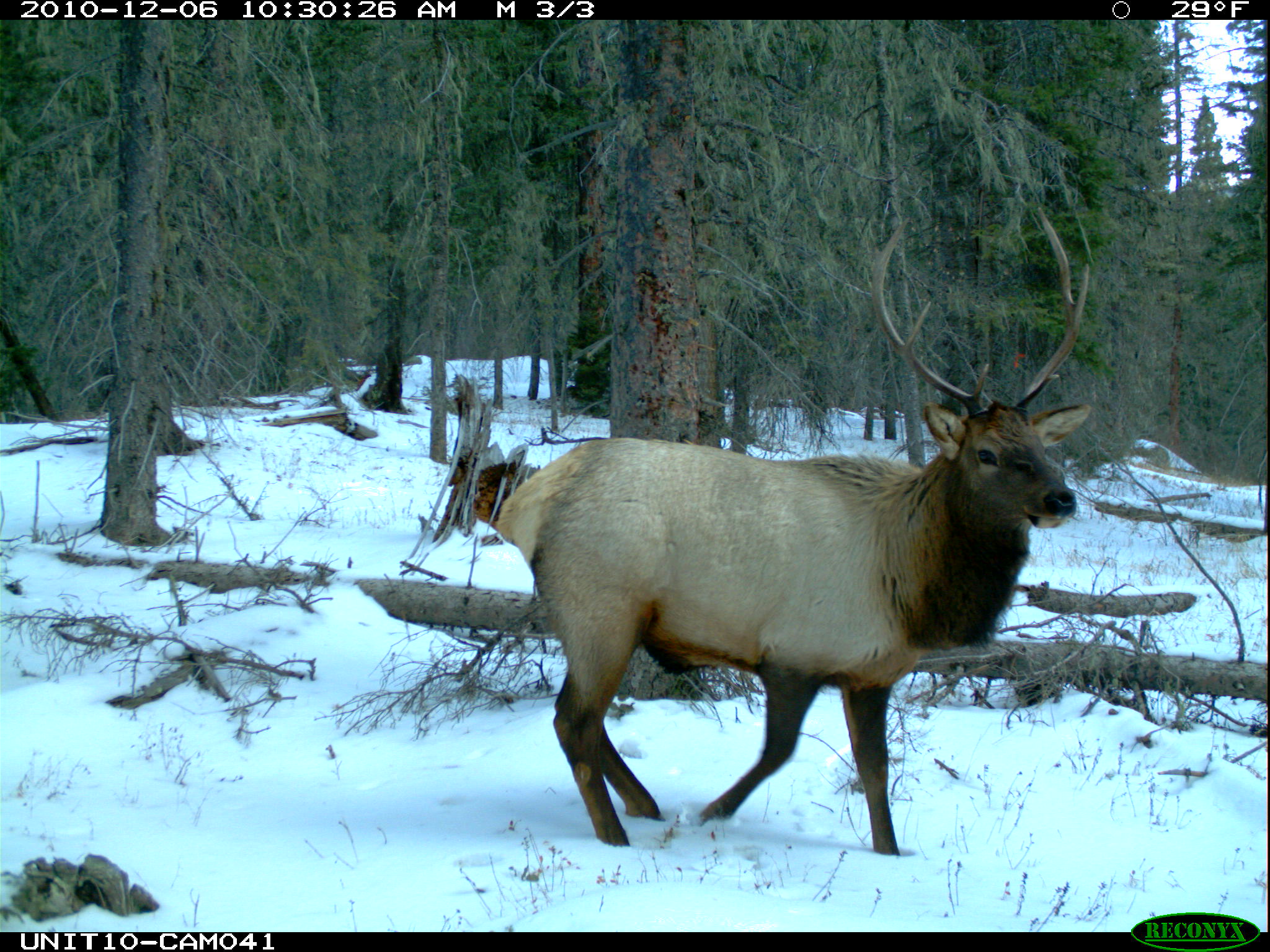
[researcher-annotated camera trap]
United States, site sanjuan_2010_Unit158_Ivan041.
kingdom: Animalia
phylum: Chordata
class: Mammalia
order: Artiodactyla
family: Cervidae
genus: Cervus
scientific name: Cervus elaphus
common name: red deer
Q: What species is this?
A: Cervus elaphus (red deer).